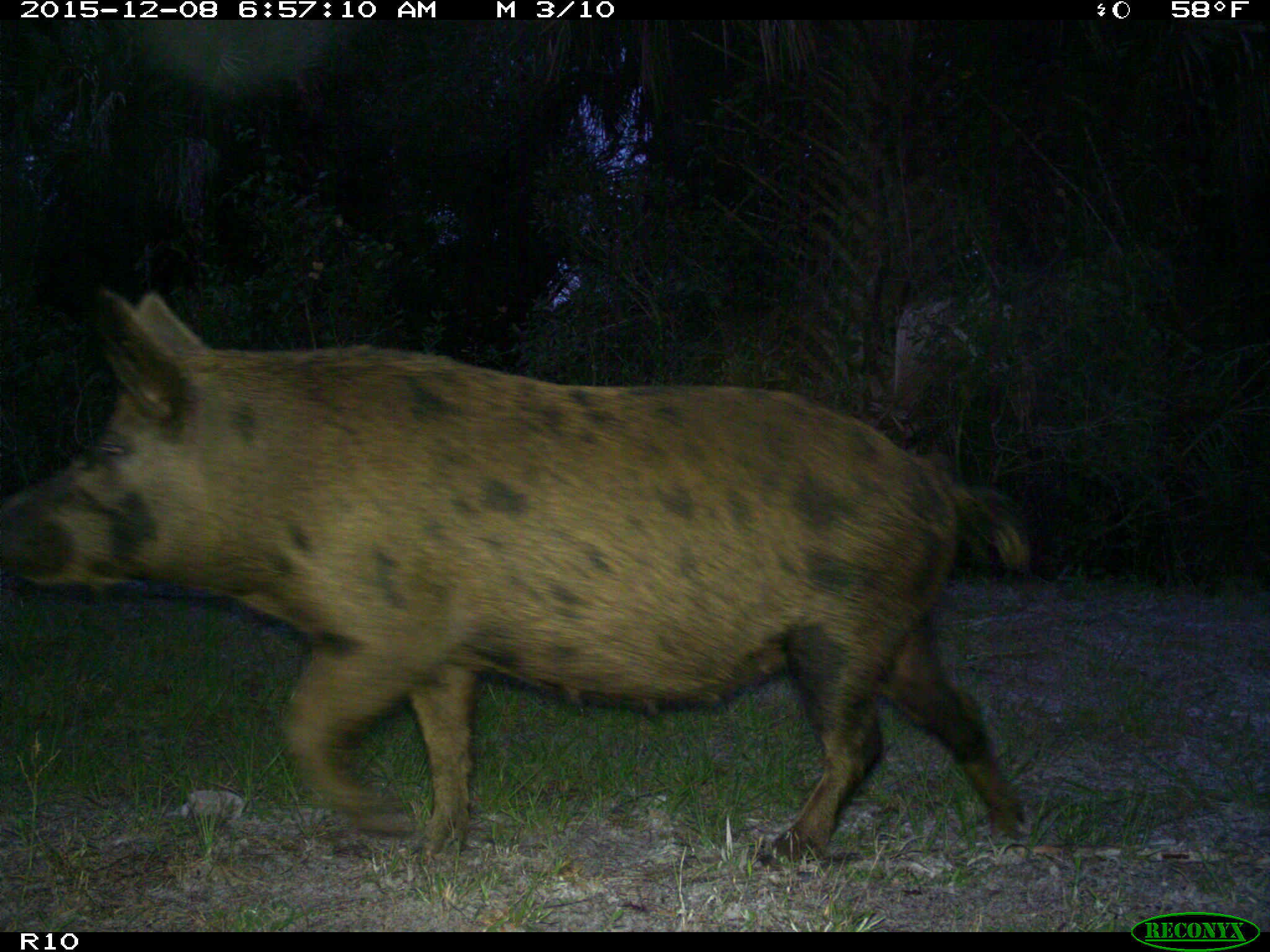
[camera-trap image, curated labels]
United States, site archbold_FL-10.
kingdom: Animalia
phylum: Chordata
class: Mammalia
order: Artiodactyla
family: Suidae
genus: Sus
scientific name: Sus scrofa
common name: wild boar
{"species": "Sus scrofa (wild boar)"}